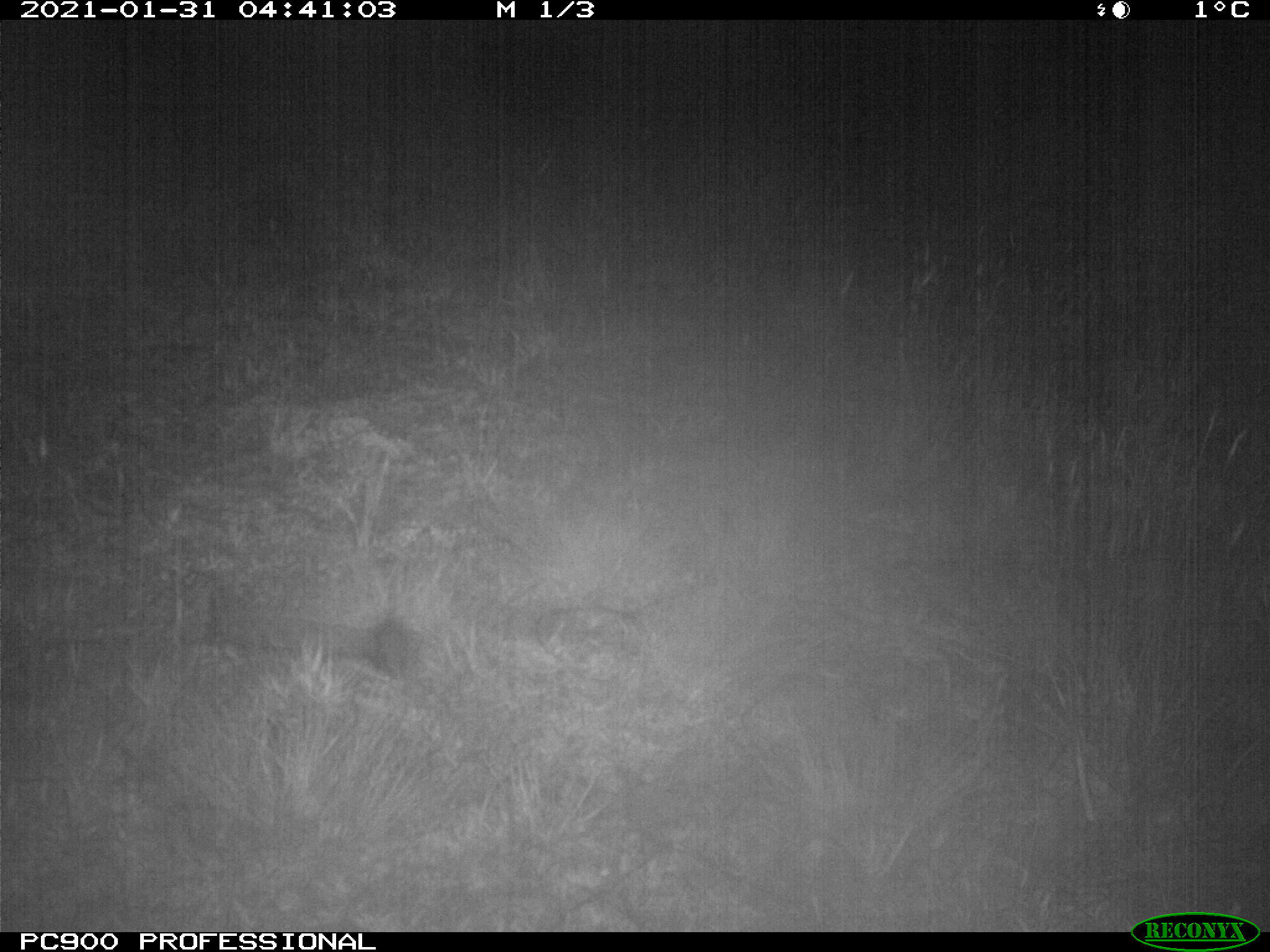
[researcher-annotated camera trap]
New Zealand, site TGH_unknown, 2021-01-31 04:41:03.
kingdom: Animalia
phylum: Chordata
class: Mammalia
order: Eulipotyphla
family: Erinaceidae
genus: Erinaceus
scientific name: Erinaceus europaeus europaeus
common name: european hedgehog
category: hedgehog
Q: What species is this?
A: Hedgehog (european hedgehog) (Erinaceus europaeus europaeus).